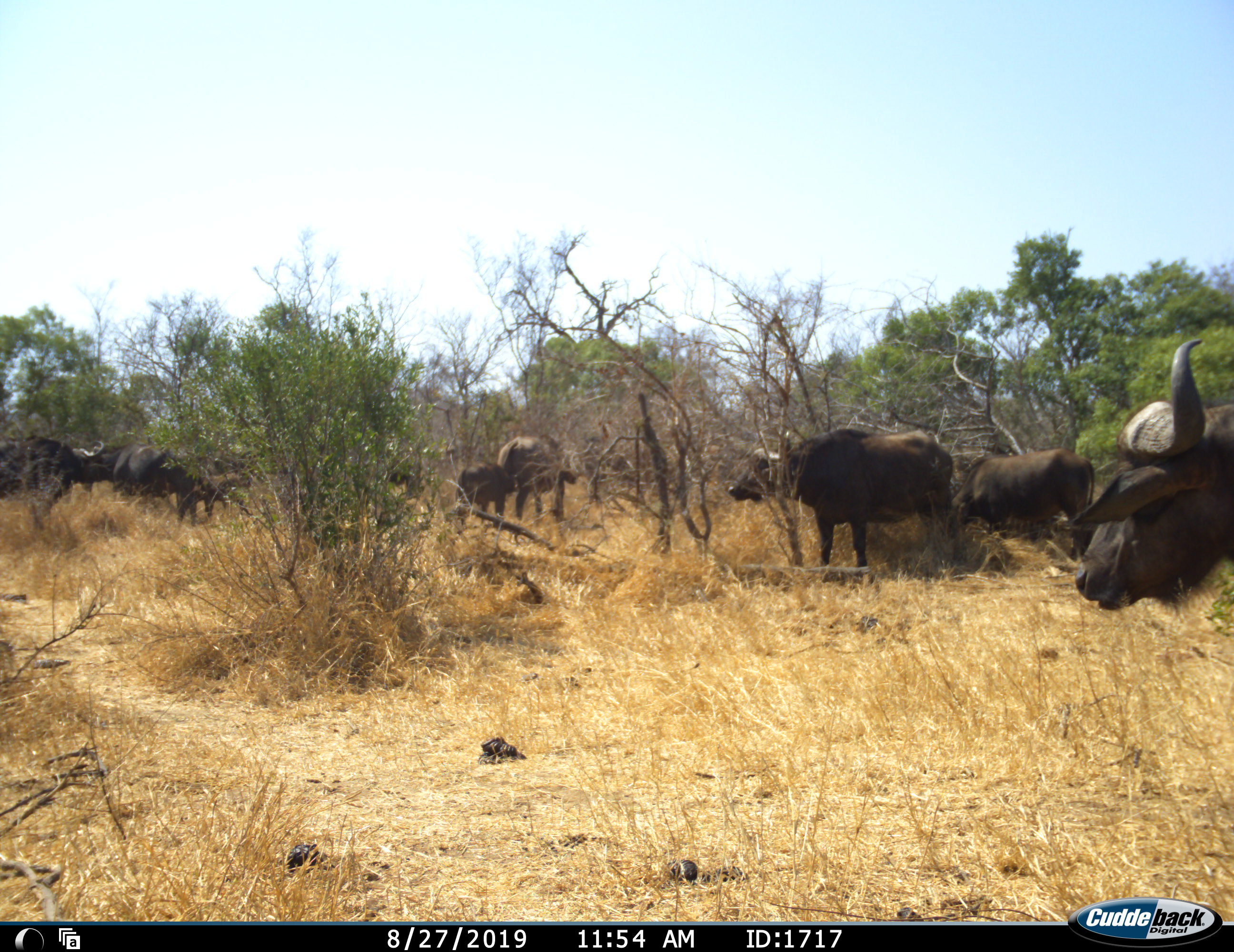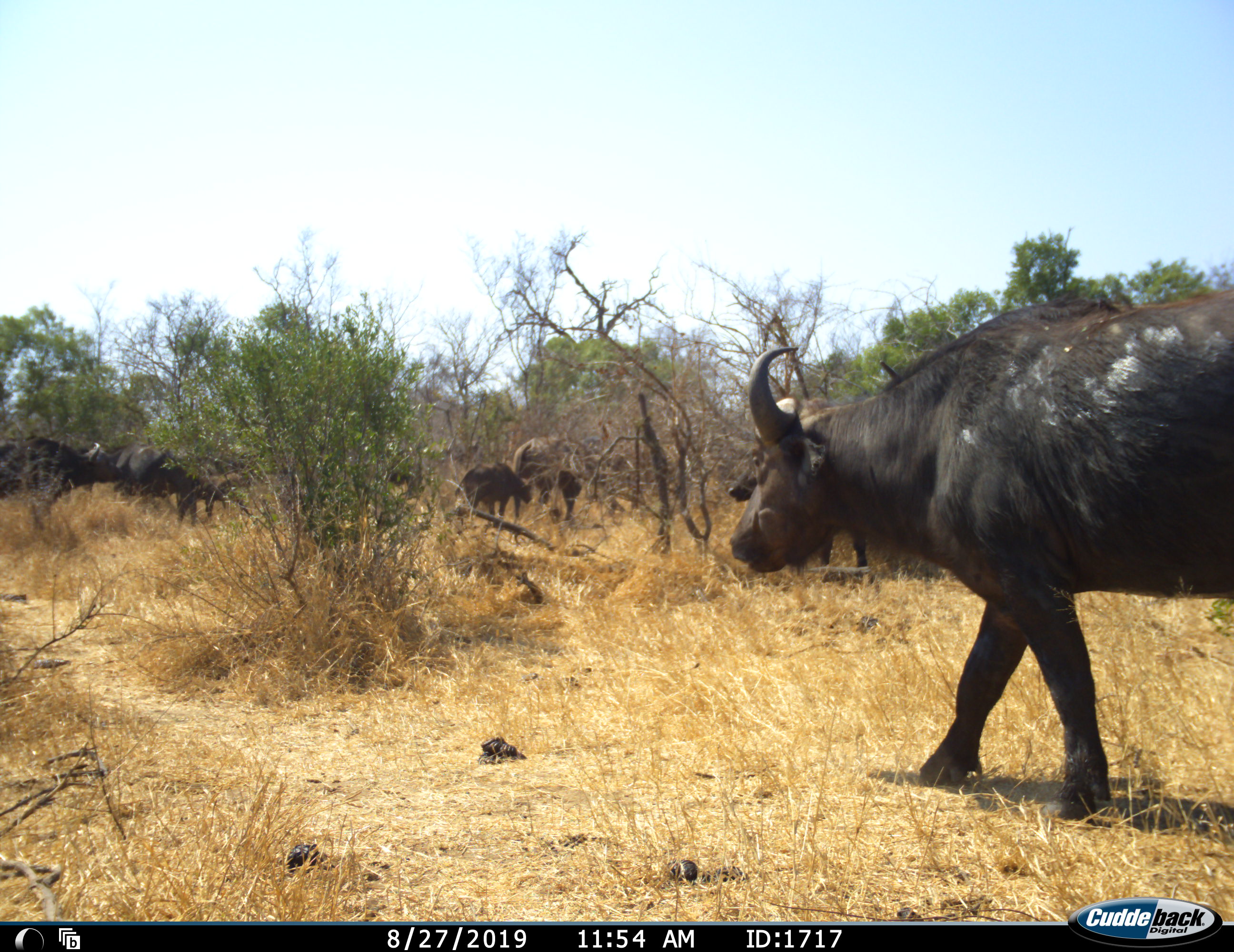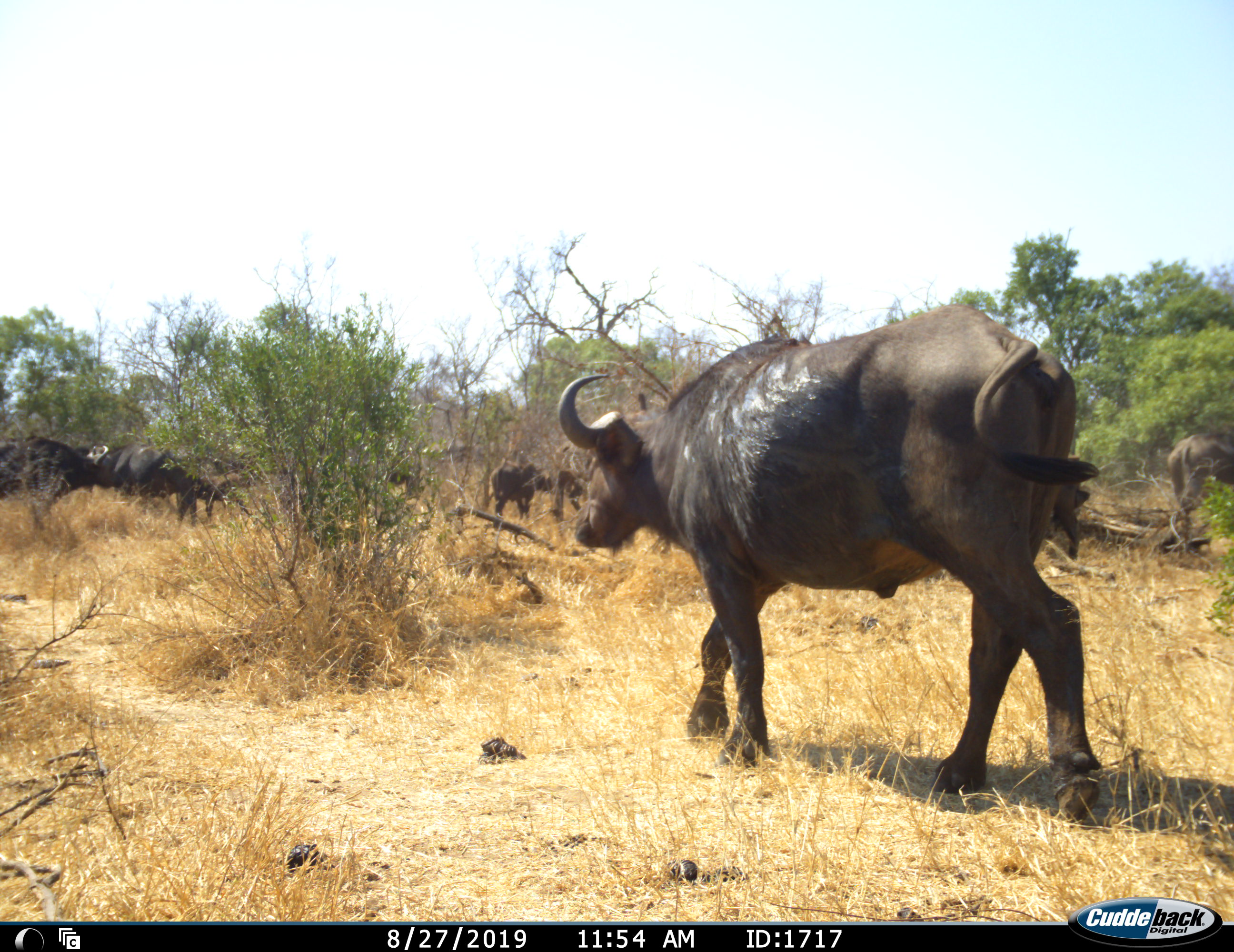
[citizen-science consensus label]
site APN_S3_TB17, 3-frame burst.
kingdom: Animalia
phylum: Chordata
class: Mammalia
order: Artiodactyla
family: Bovidae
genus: Syncerus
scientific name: Syncerus caffer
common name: african buffalo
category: buffalo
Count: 9.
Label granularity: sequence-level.